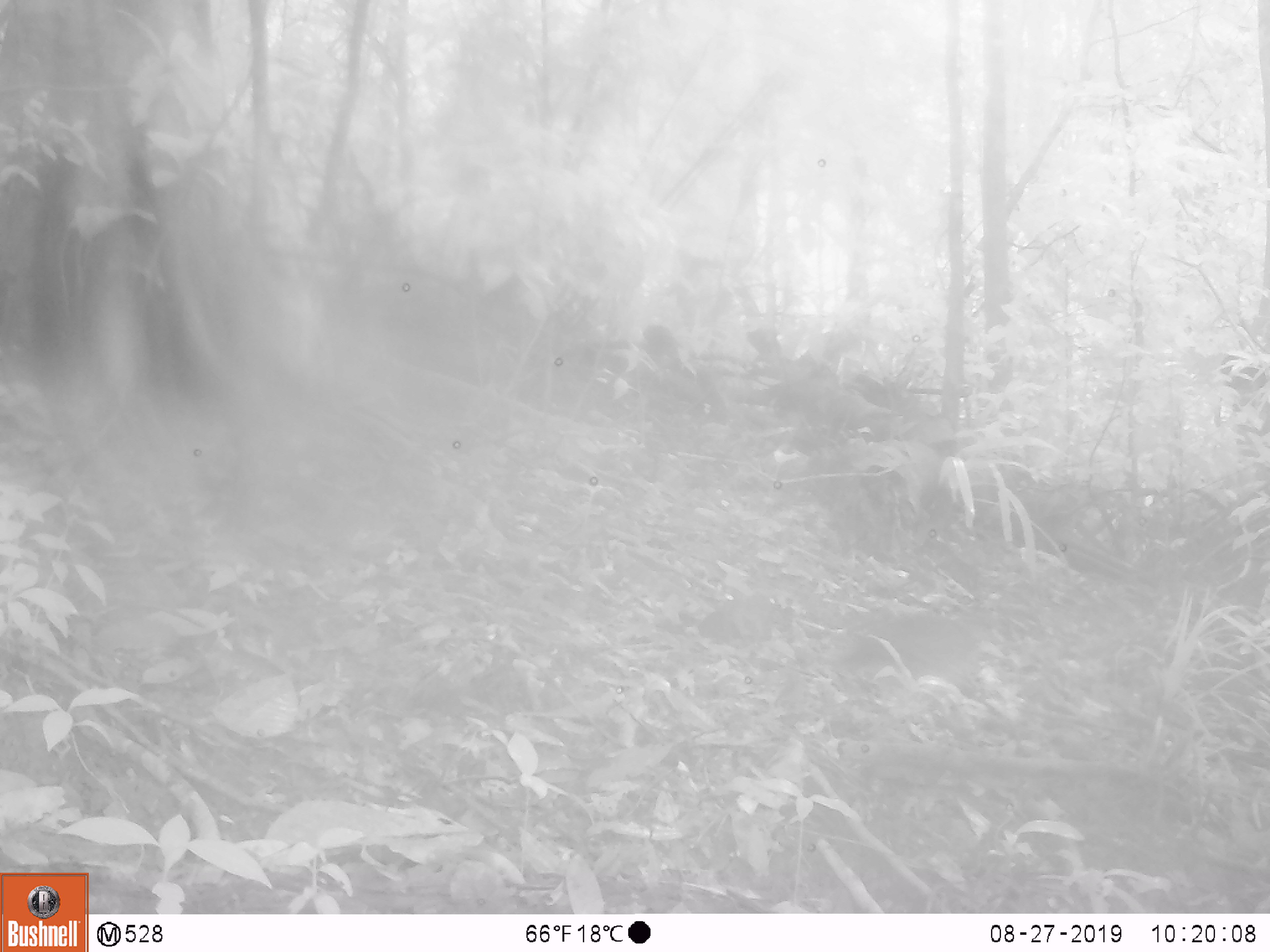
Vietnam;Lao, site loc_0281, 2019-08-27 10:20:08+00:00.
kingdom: Animalia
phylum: Chordata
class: Aves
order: Galliformes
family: Phasianidae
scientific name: Phasianidae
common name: partridge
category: unidentified partridge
Unidentified partridge (partridge) (Phasianidae). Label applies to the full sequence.